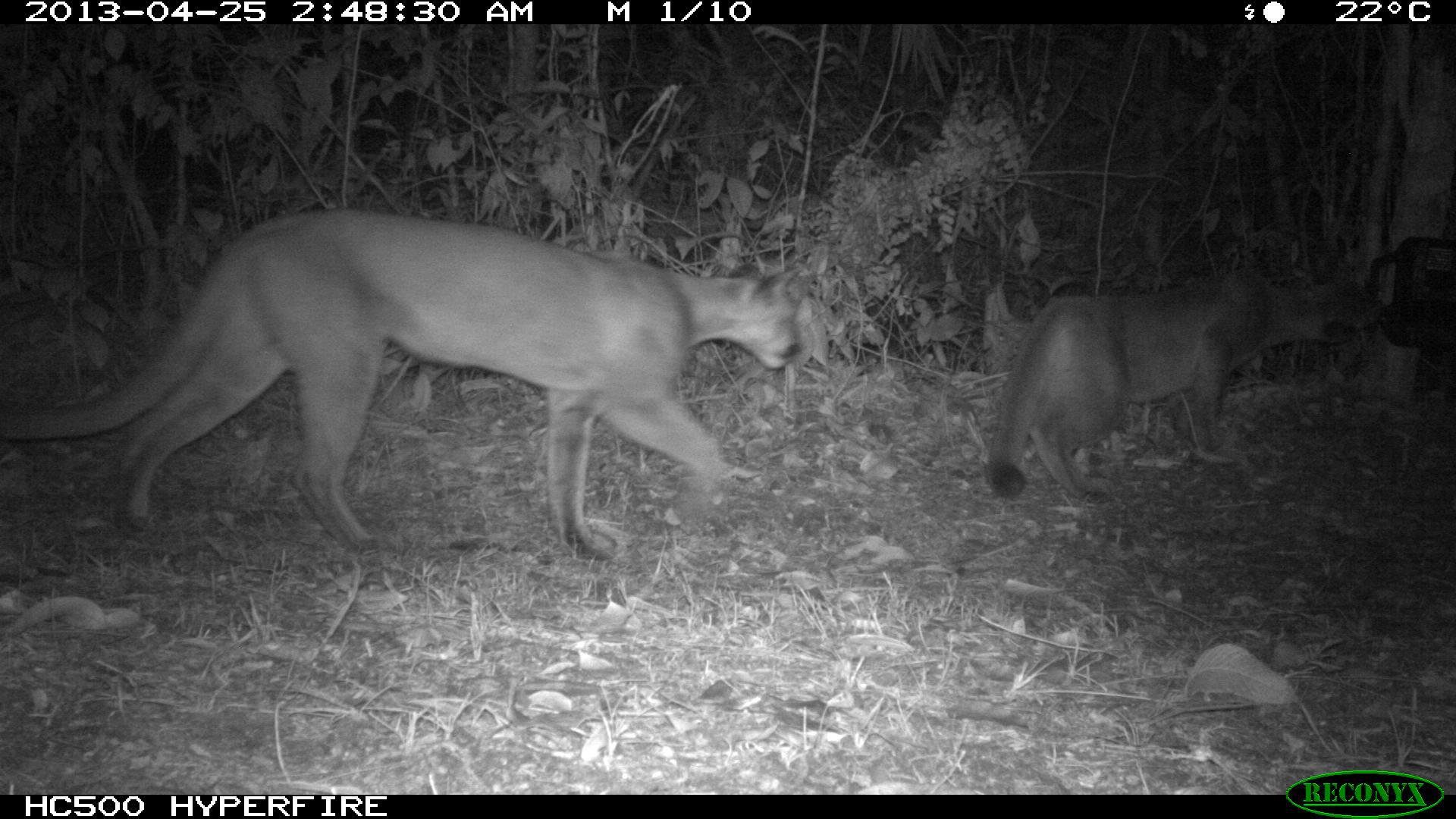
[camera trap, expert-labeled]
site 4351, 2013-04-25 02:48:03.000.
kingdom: Animalia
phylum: Chordata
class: Mammalia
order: Carnivora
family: Felidae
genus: Puma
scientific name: Puma concolor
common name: mountain lion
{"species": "Puma concolor (mountain lion)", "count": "2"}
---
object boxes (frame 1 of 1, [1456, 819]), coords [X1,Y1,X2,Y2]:
puma concolor: [0,208,800,562]; [987,267,1360,500]